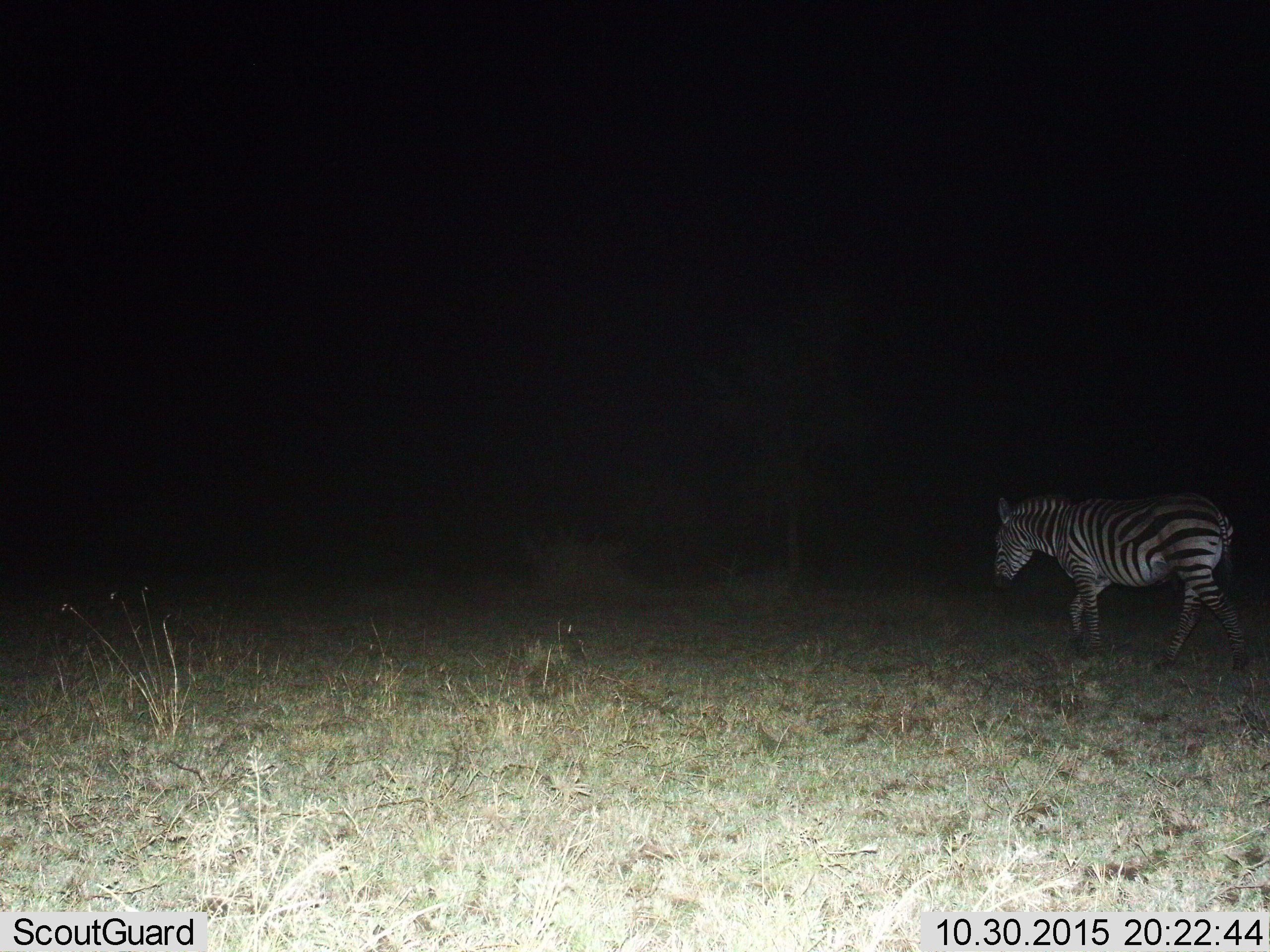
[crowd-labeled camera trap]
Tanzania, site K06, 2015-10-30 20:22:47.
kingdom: Animalia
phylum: Chordata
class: Mammalia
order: Perissodactyla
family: Equidae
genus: Equus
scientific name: Equus quagga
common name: plains zebra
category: zebra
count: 1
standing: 0%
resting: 0%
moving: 100%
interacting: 0%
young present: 0%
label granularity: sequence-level